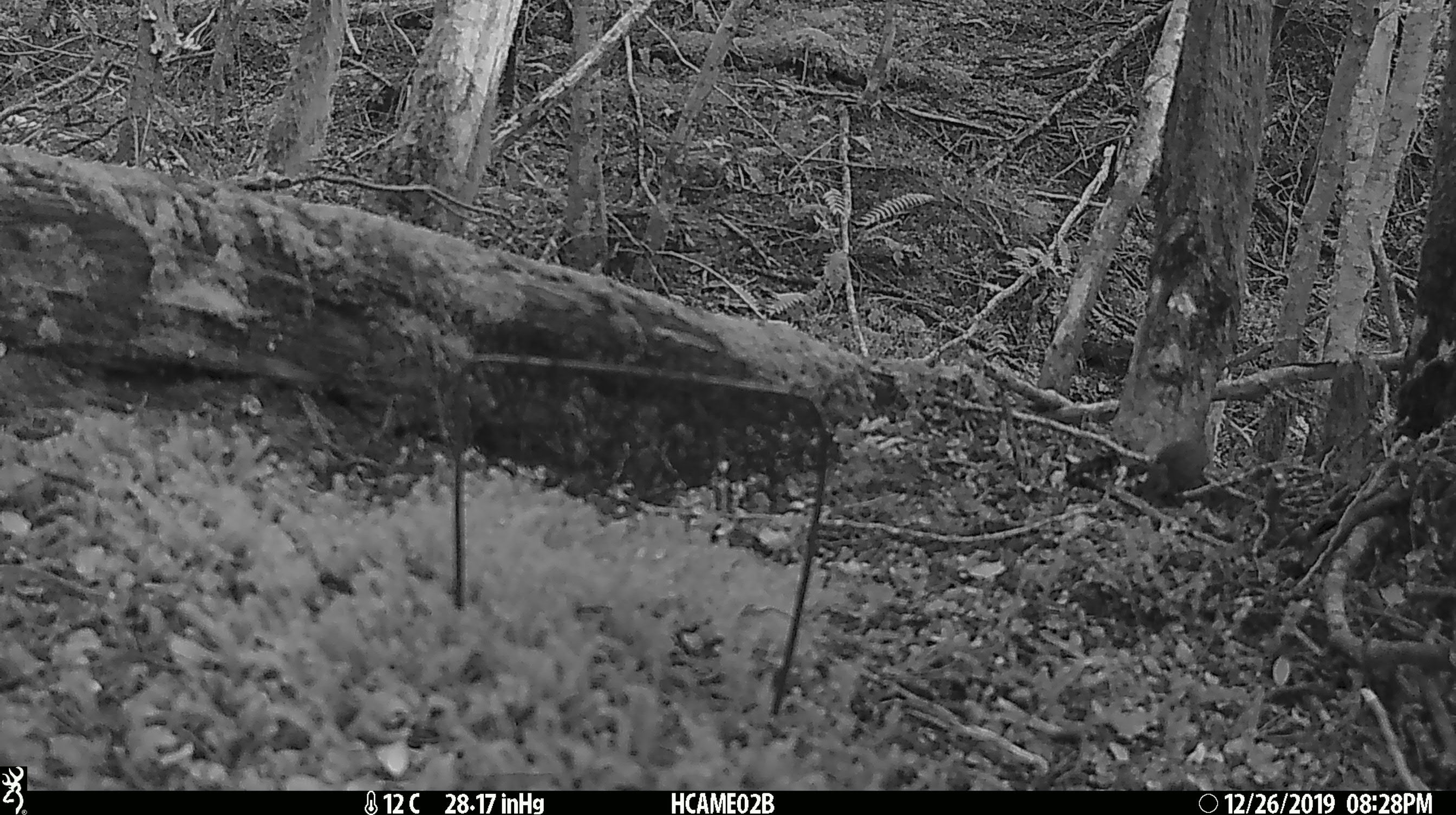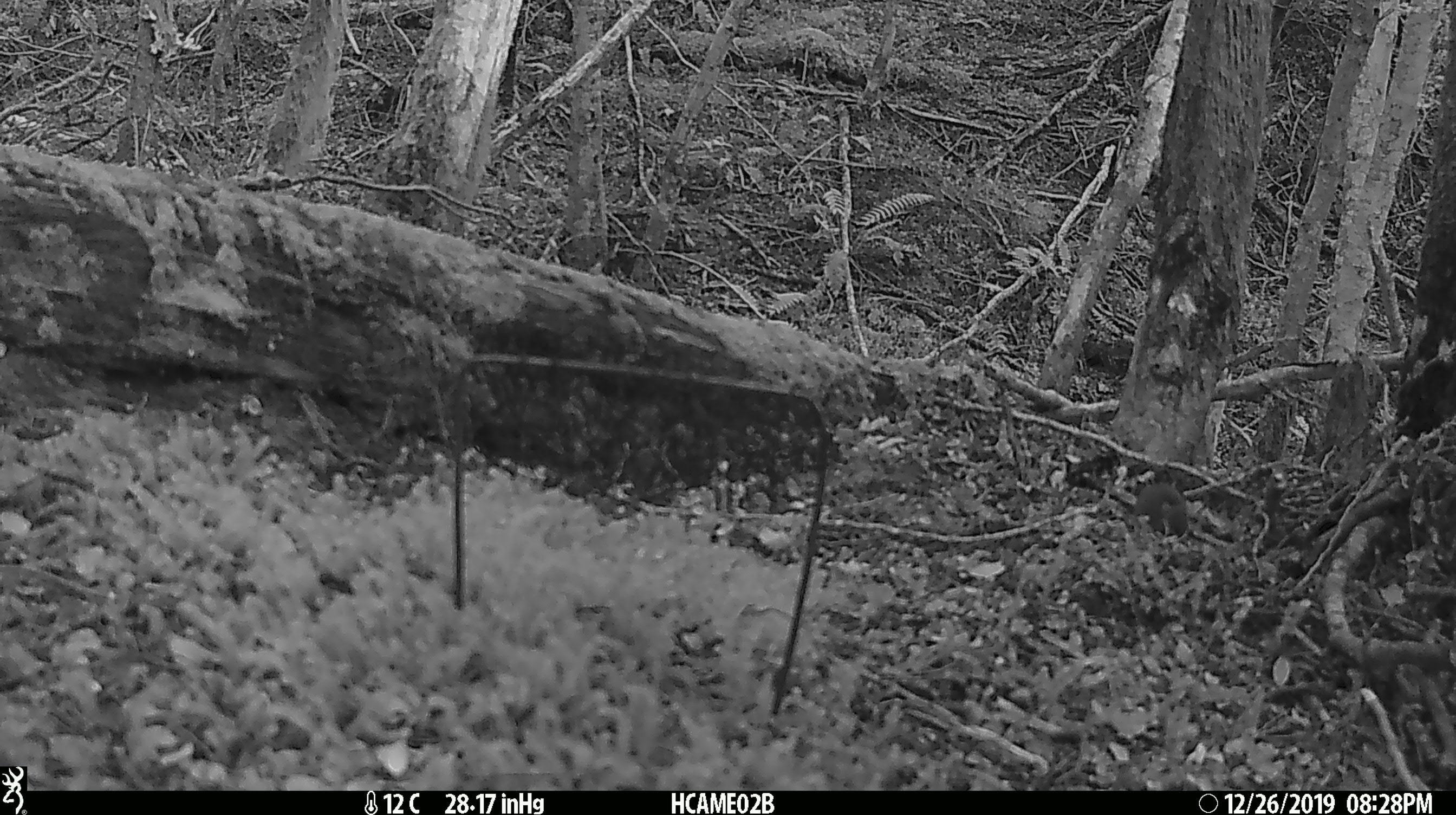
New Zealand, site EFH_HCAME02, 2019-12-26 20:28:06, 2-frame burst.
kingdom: Animalia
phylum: Chordata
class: Mammalia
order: Rodentia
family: Muridae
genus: Mus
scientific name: Mus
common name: mouse